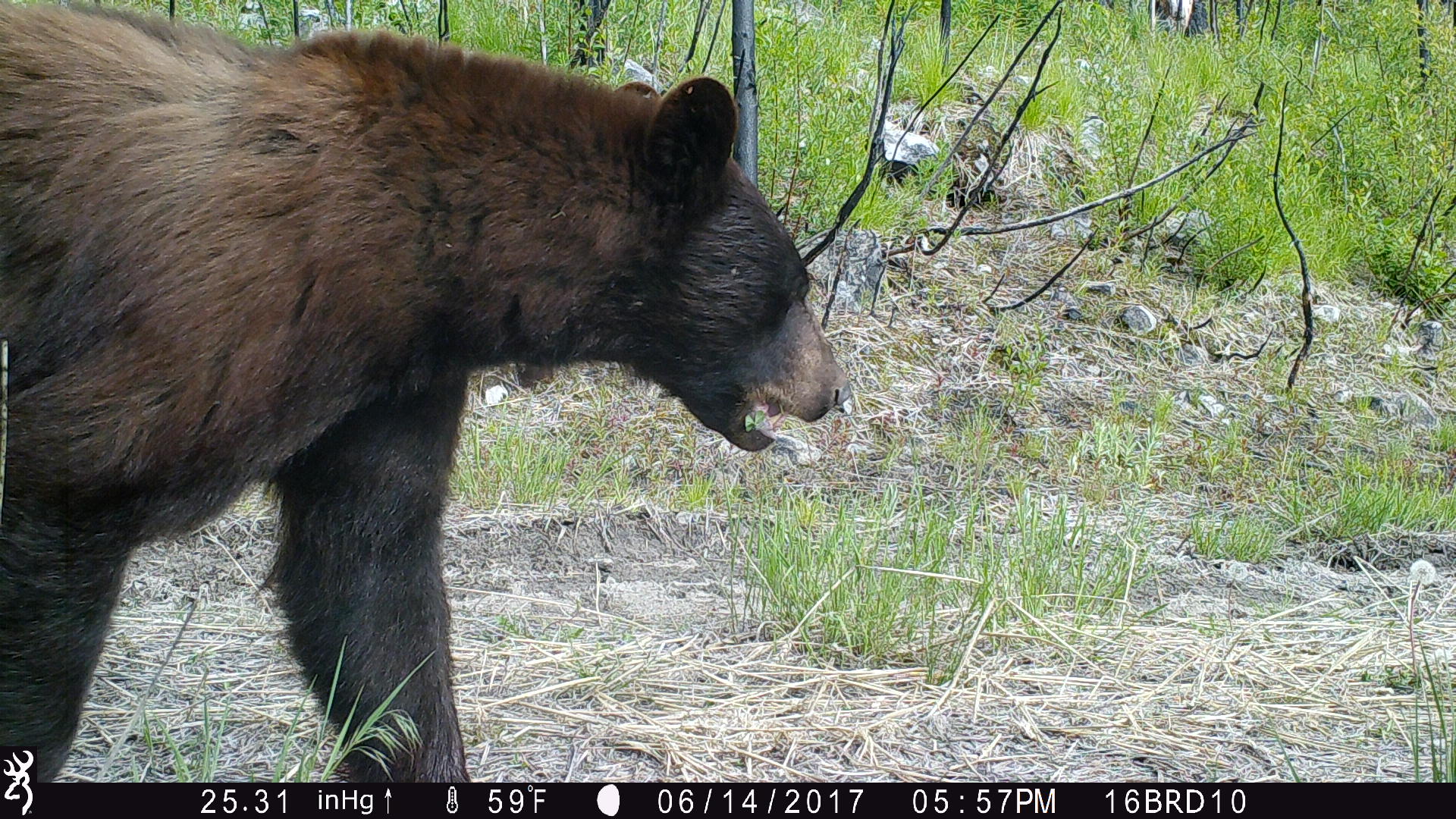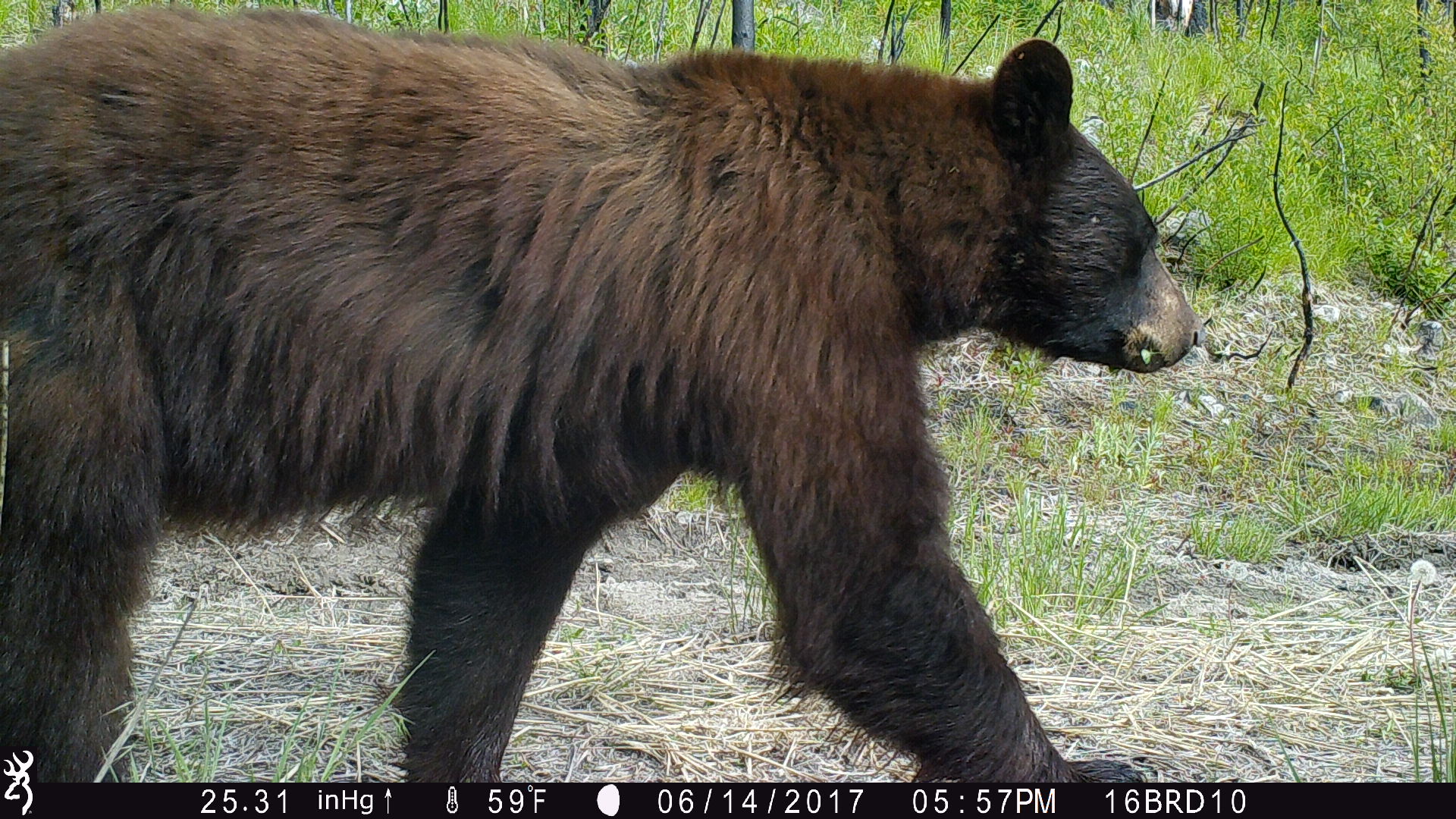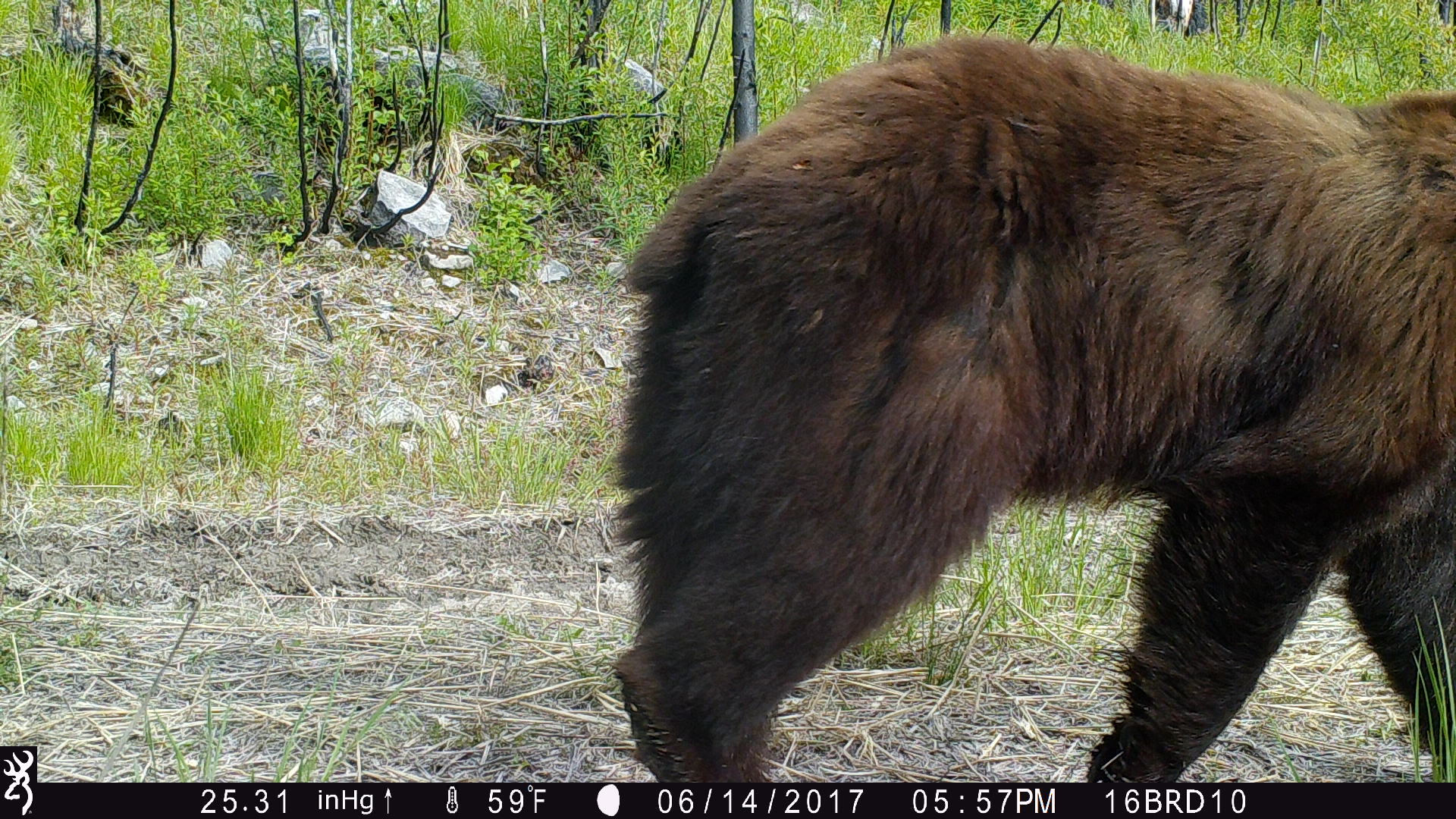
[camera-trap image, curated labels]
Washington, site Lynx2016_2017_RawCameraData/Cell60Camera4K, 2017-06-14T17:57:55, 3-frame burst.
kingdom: Animalia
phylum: Chordata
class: Mammalia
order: Carnivora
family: Ursidae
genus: Ursus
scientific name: Ursus americanus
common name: american black bear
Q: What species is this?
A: Ursus americanus (american black bear).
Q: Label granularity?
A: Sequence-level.